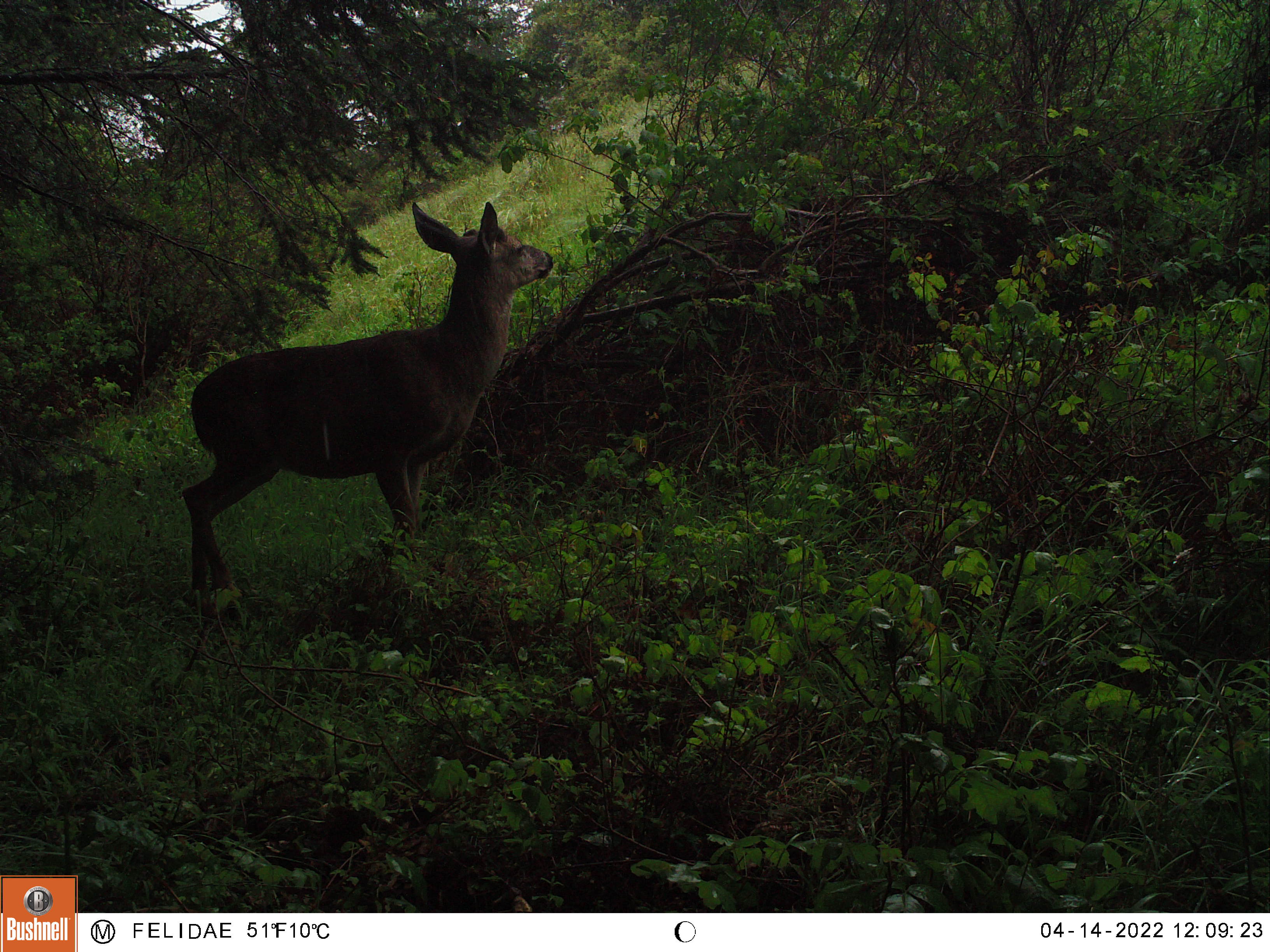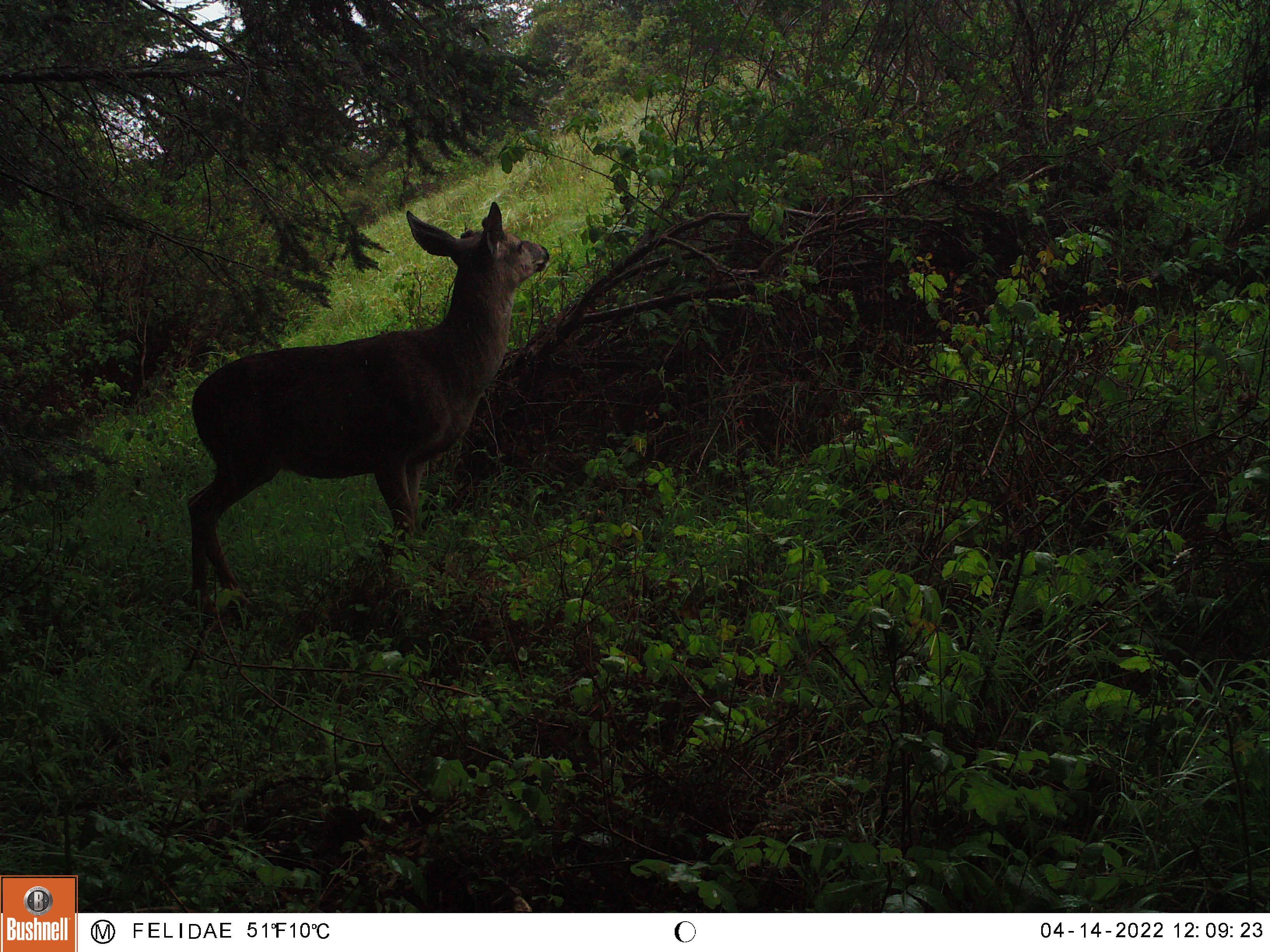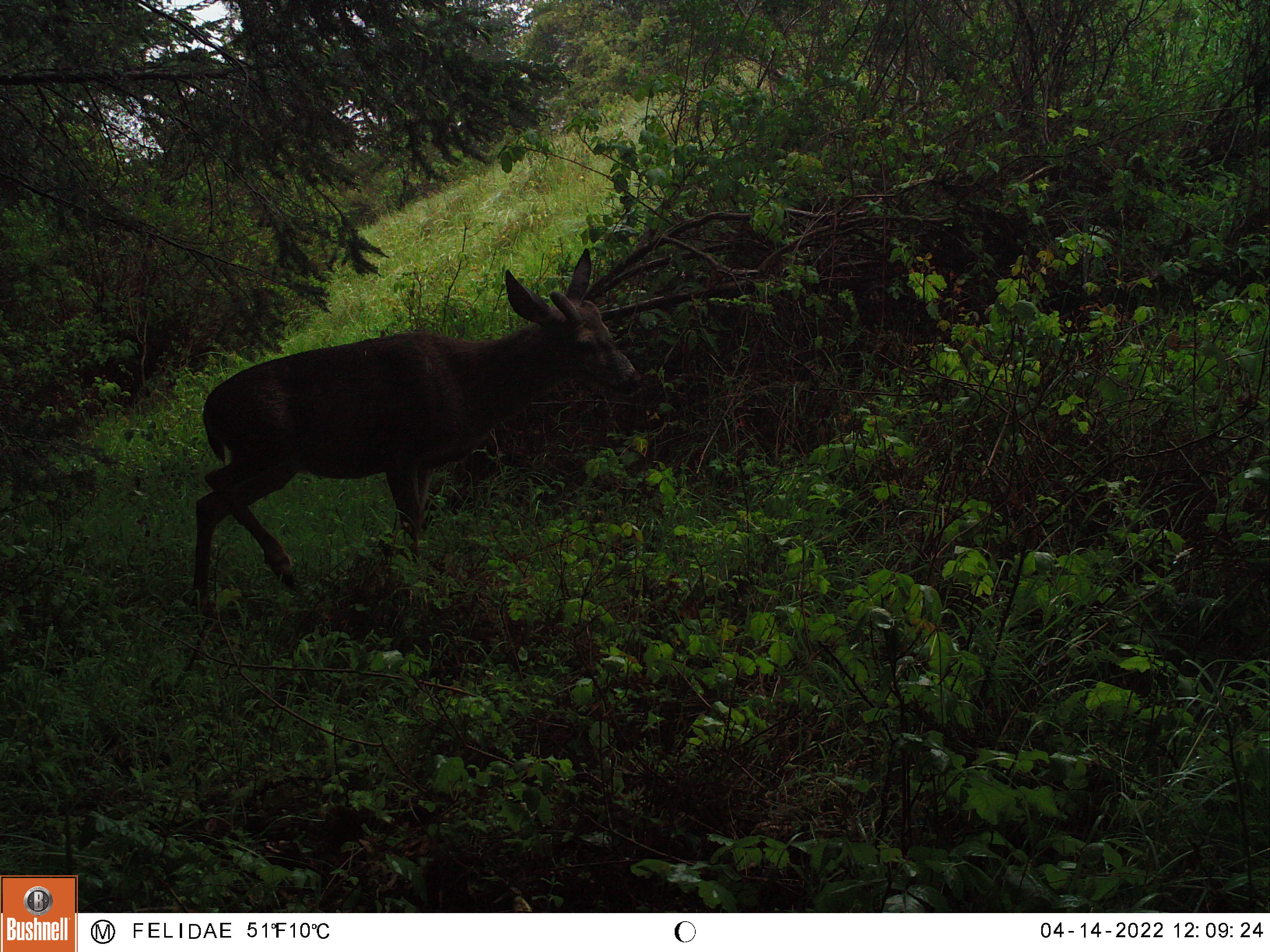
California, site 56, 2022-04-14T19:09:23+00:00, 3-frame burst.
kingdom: Animalia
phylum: Chordata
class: Mammalia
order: Artiodactyla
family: Cervidae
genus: Odocoileus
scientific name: Odocoileus hemionus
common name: mule deer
Mule deer (Odocoileus hemionus).